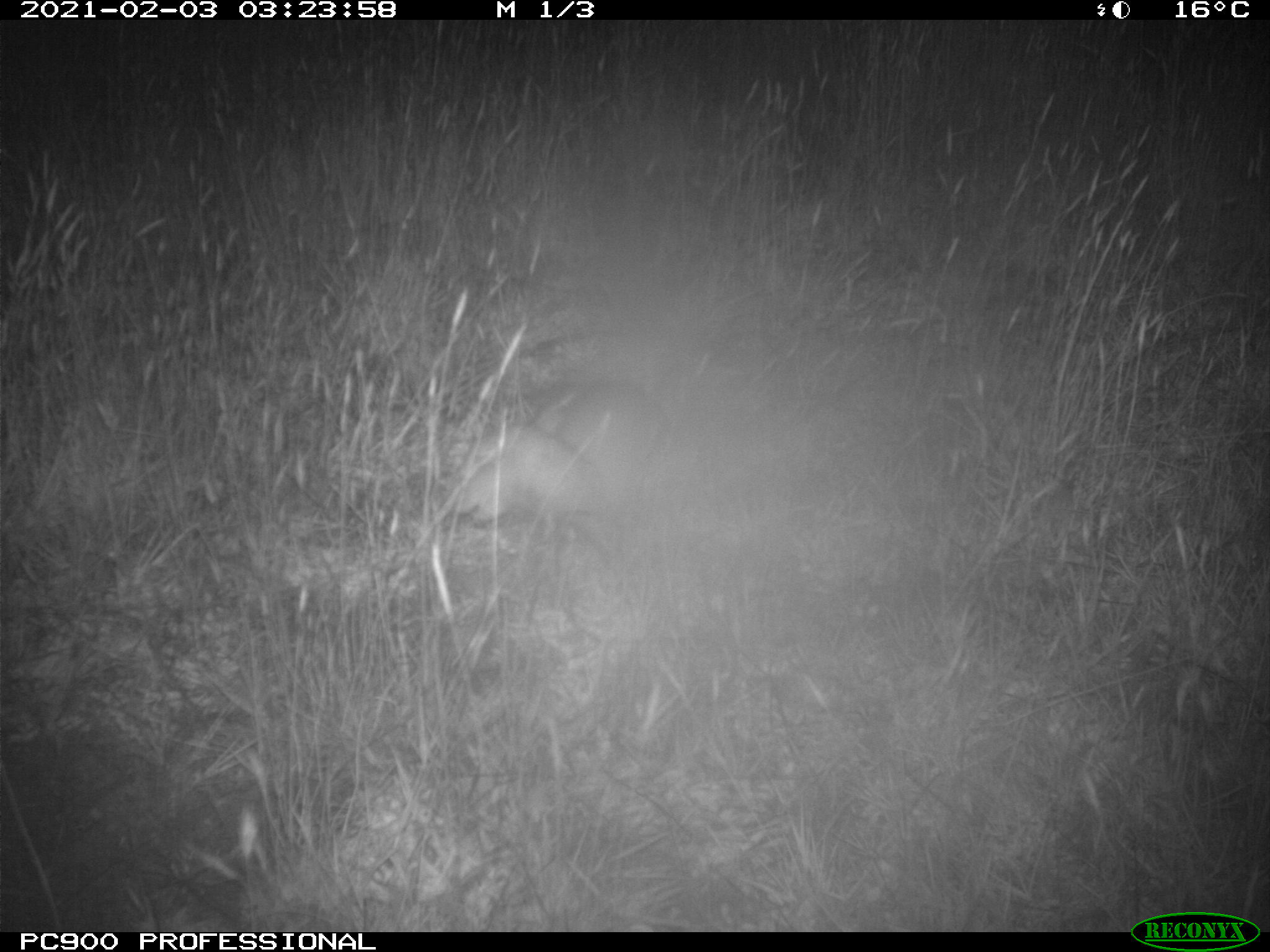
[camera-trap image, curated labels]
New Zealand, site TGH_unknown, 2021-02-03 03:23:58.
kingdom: Animalia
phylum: Chordata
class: Mammalia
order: Carnivora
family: Mustelidae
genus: Mustela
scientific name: Mustela furo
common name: ferret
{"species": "ferret (Mustela furo)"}